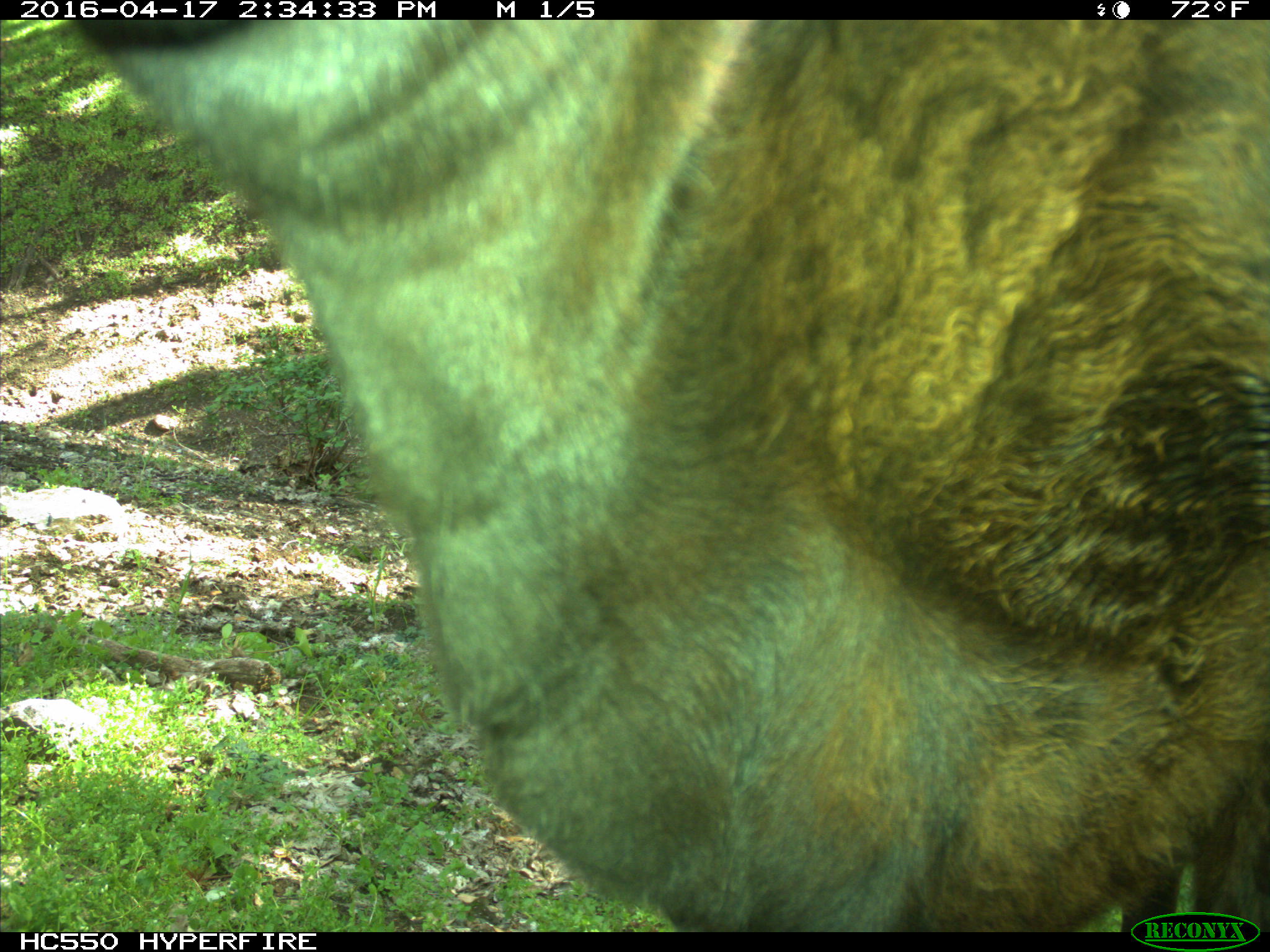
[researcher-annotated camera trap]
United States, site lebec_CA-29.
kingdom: Animalia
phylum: Chordata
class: Mammalia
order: Artiodactyla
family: Bovidae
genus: Bos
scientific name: Bos taurus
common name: domestic cow